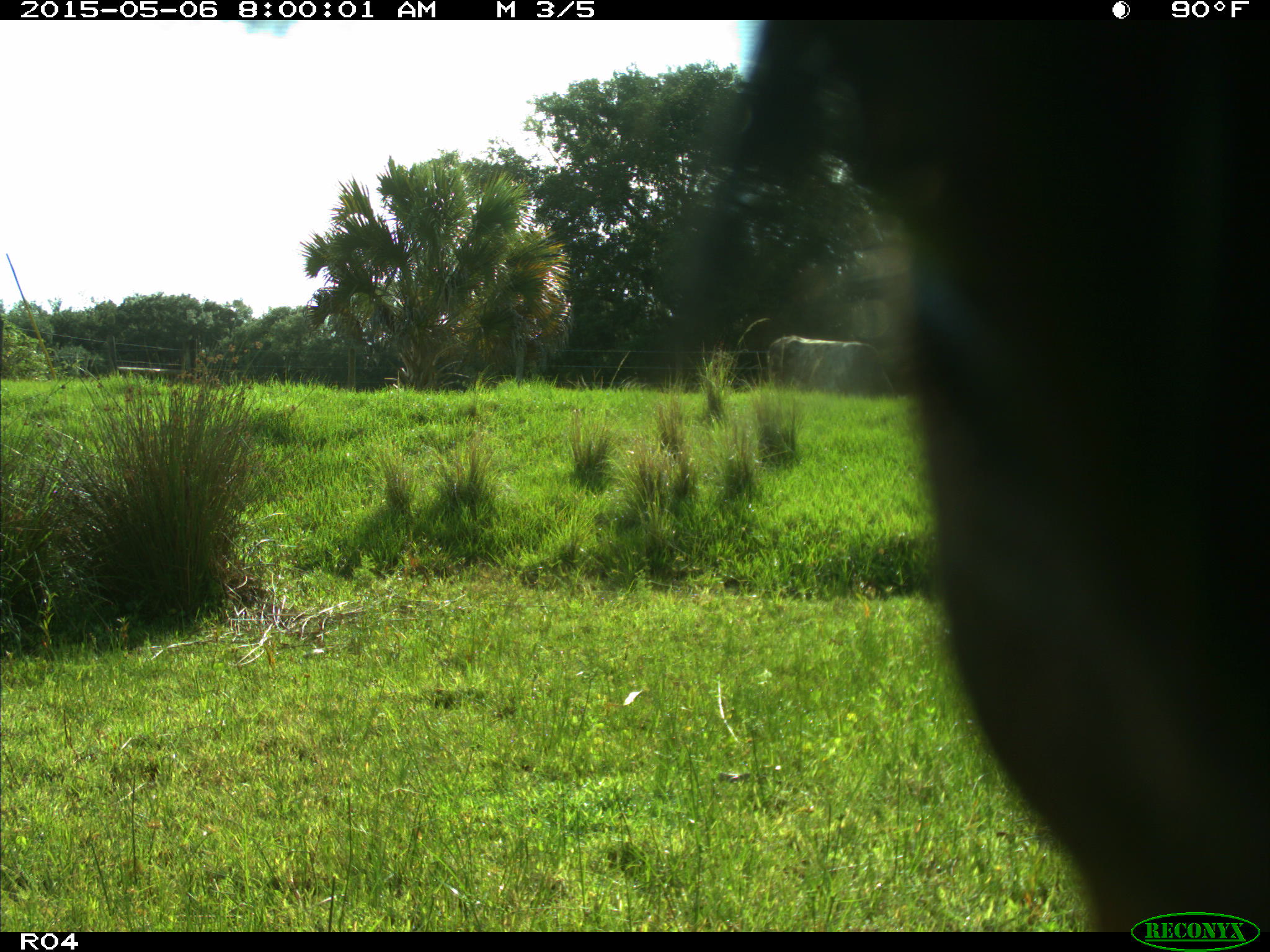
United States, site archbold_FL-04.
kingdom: Animalia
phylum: Chordata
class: Mammalia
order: Artiodactyla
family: Bovidae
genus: Bos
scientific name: Bos taurus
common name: domestic cow